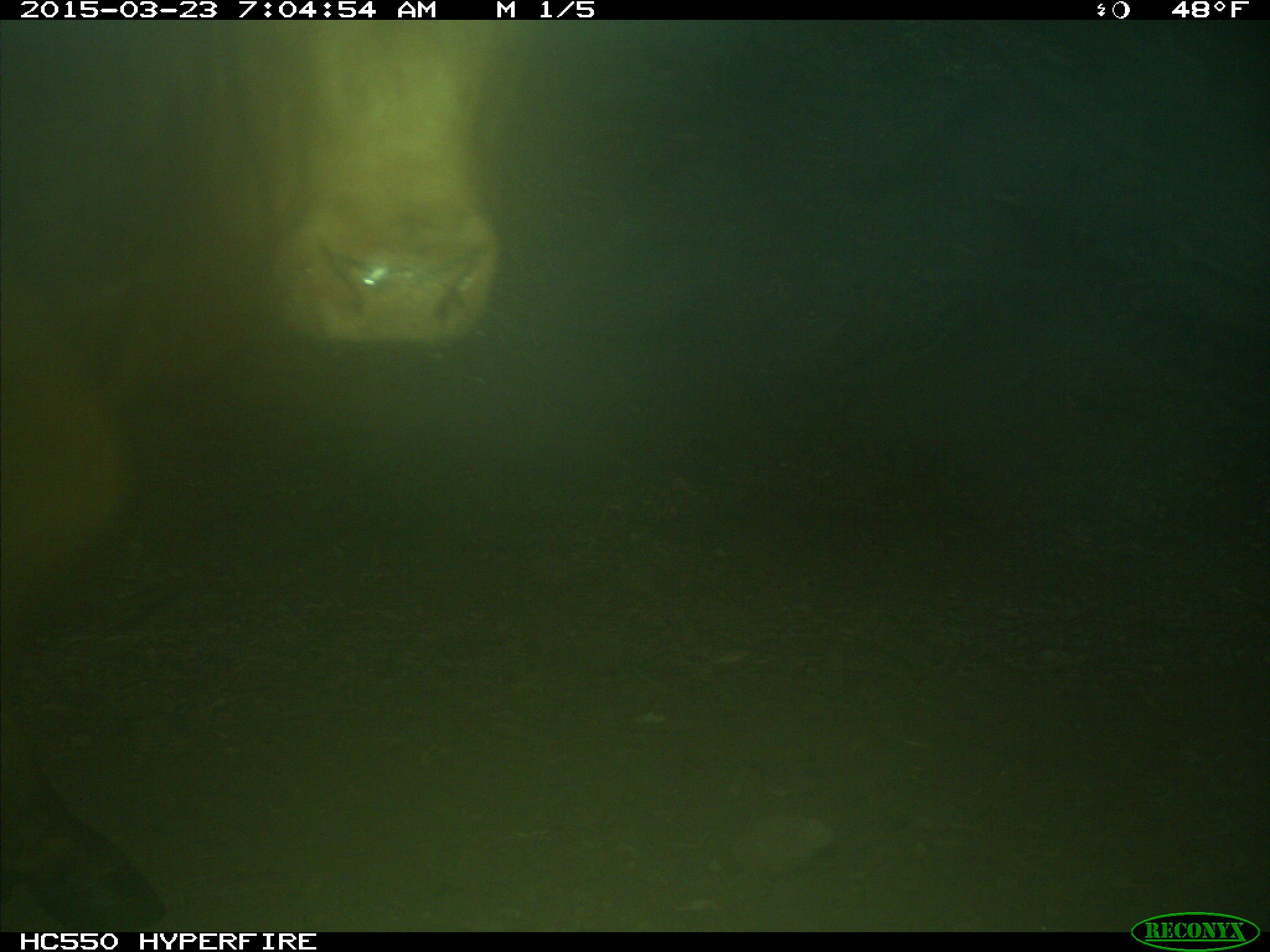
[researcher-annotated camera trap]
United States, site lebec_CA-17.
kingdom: Animalia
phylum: Chordata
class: Mammalia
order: Artiodactyla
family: Bovidae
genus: Bos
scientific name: Bos taurus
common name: domestic cow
Bos taurus (domestic cow).